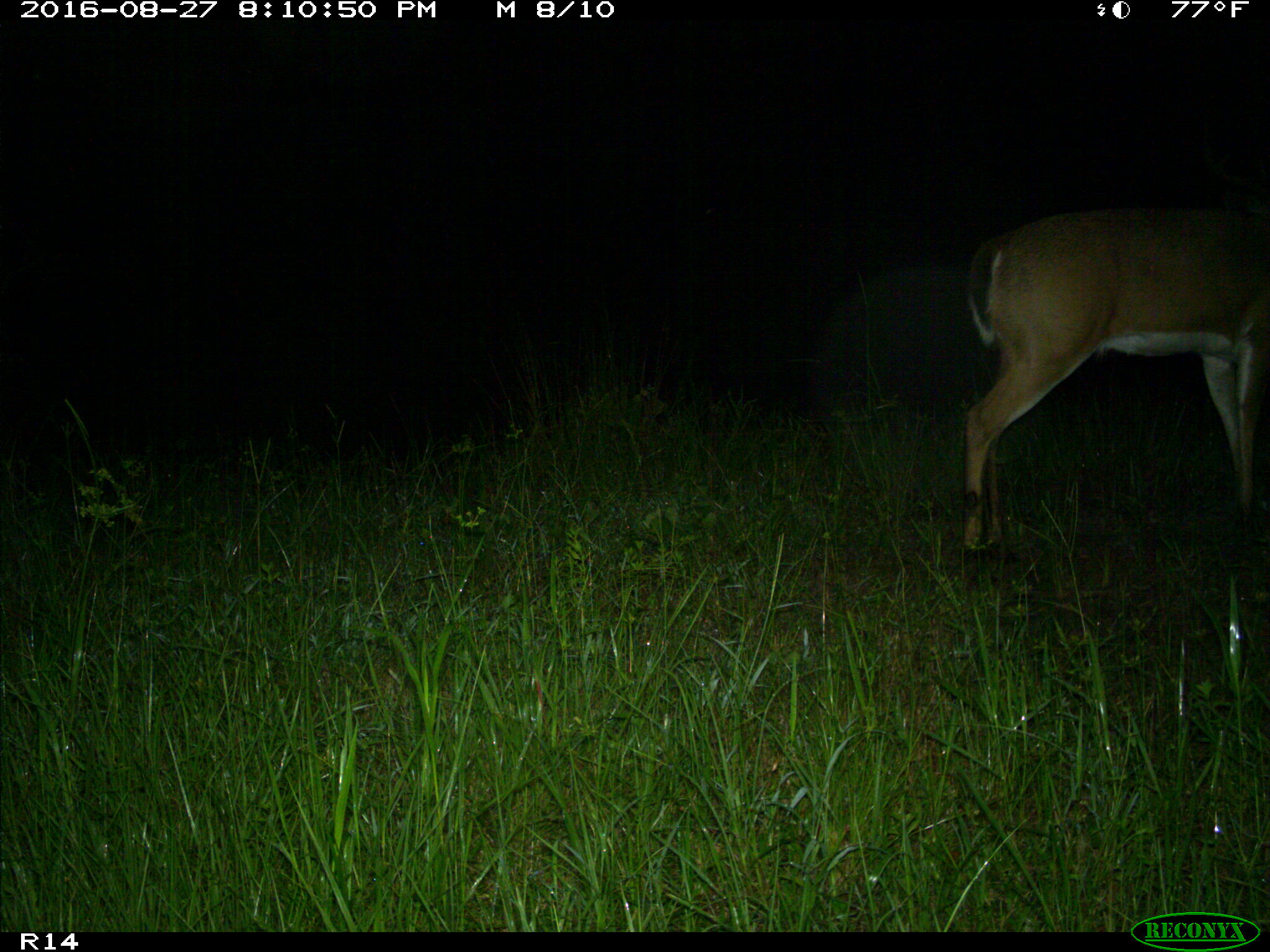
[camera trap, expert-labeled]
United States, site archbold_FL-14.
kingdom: Animalia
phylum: Chordata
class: Mammalia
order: Artiodactyla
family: Cervidae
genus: Odocoileus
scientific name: Odocoileus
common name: deer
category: unidentified deer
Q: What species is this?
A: Unidentified deer (deer) (Odocoileus).